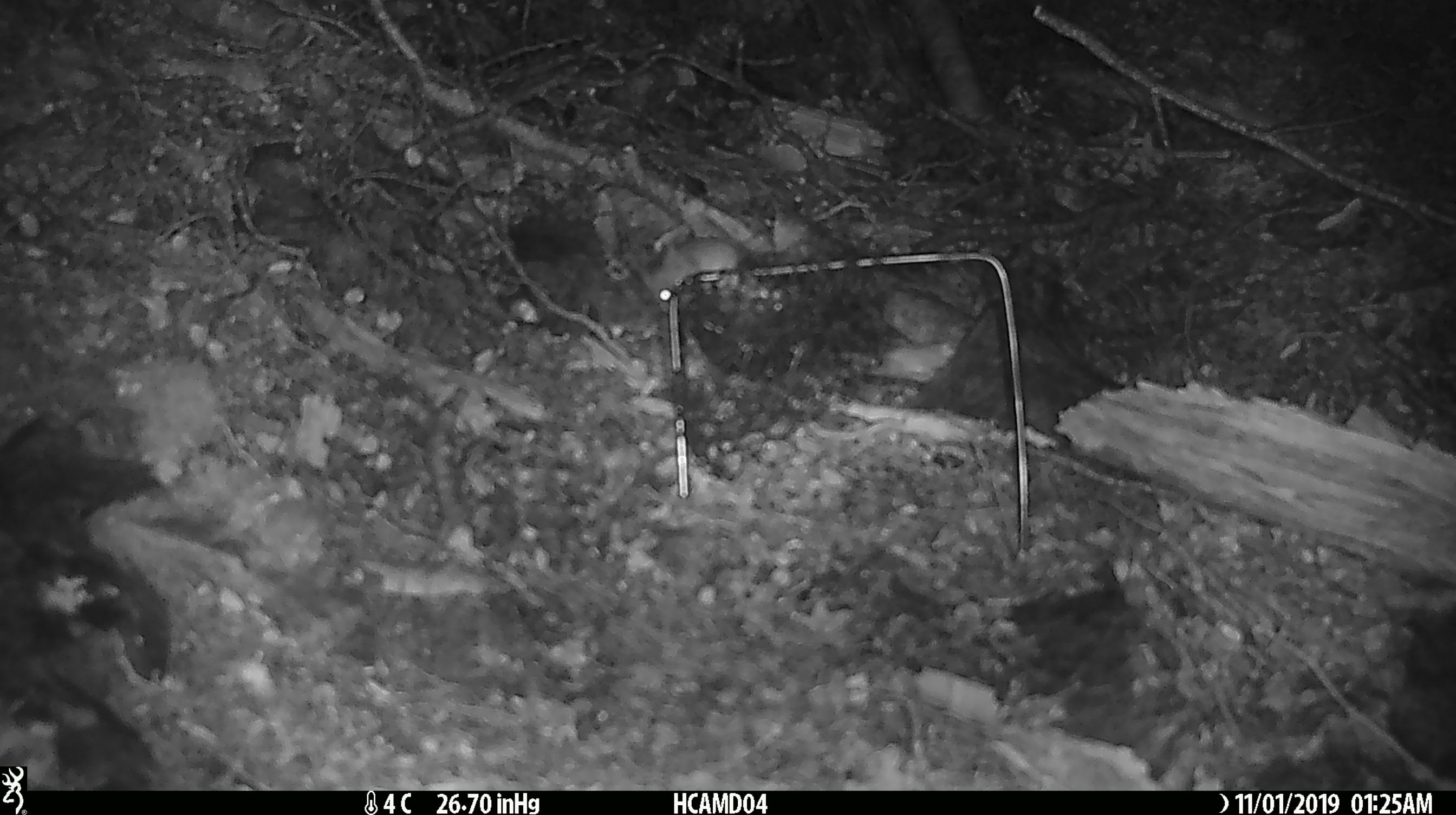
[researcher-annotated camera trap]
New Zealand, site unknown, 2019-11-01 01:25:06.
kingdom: Animalia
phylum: Chordata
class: Mammalia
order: Rodentia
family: Muridae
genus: Mus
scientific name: Mus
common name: mouse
Mouse (Mus).